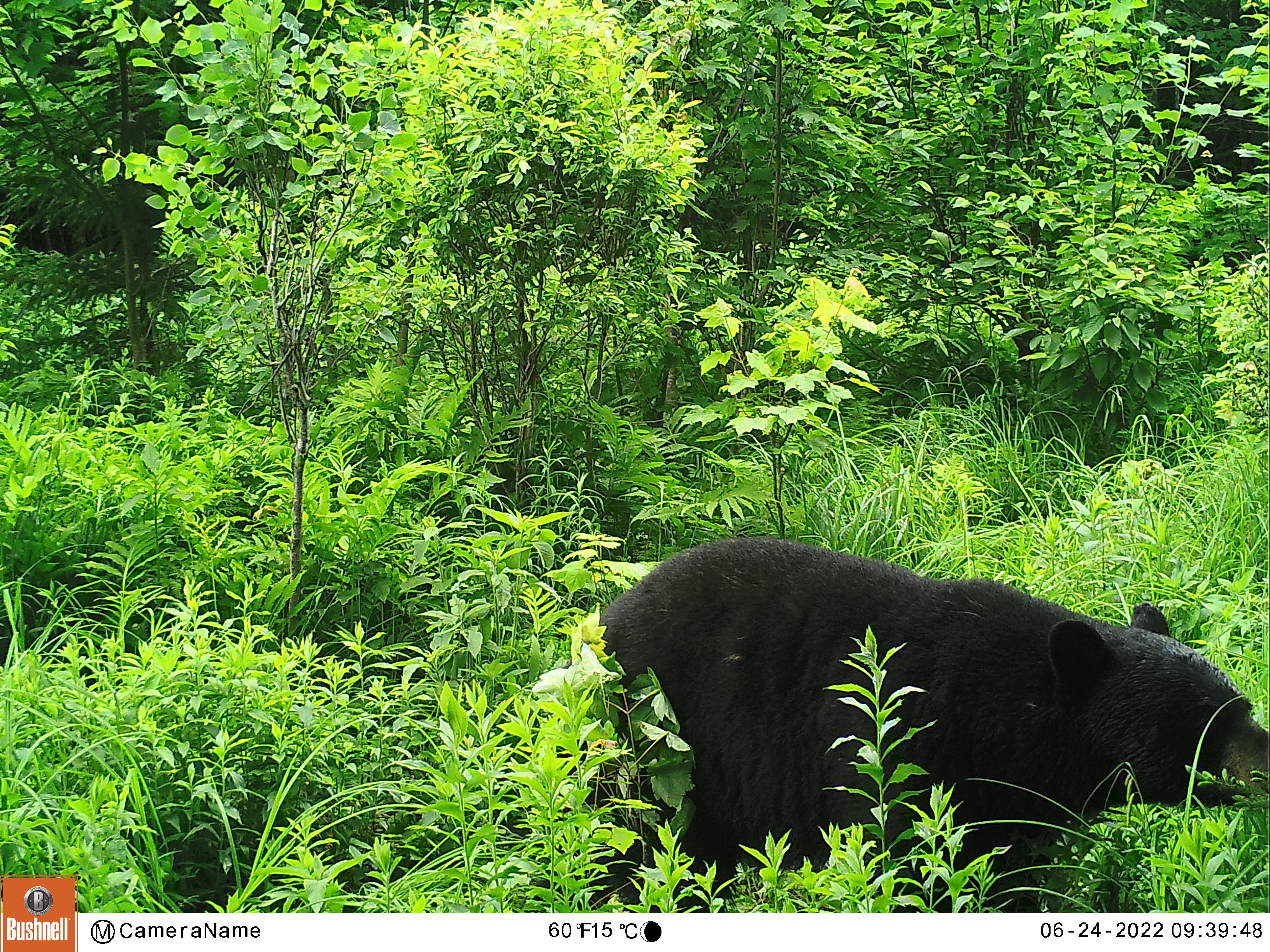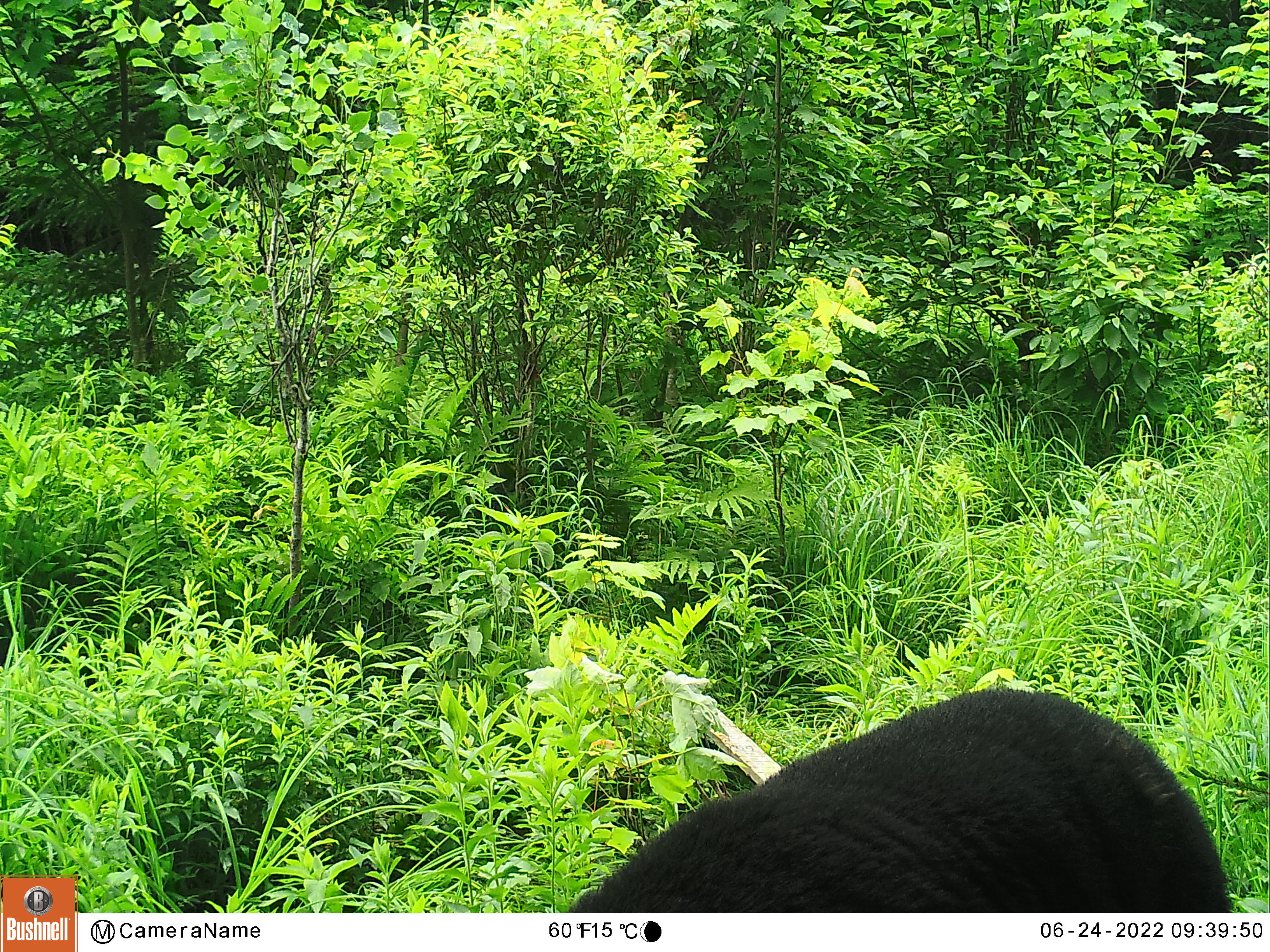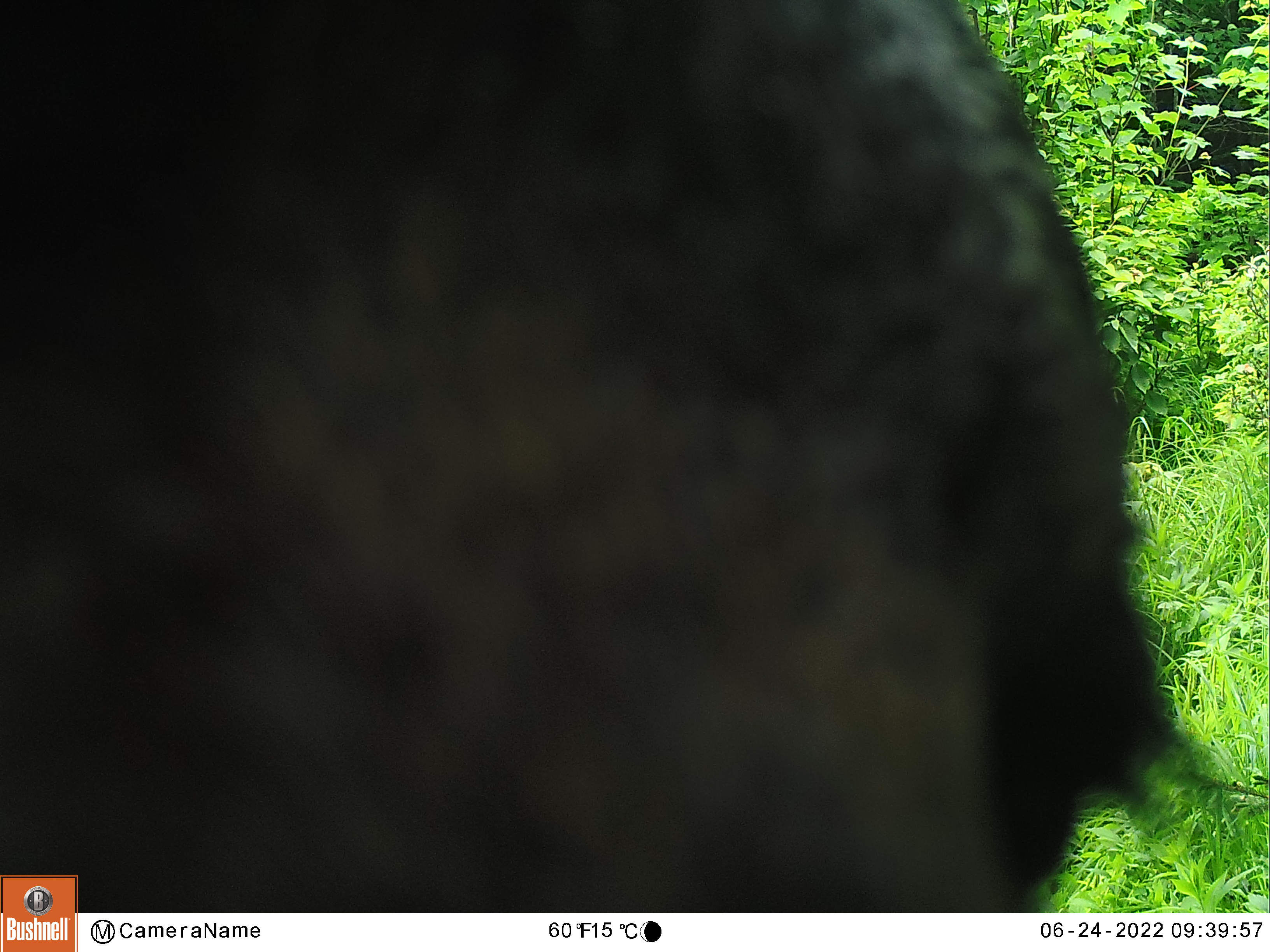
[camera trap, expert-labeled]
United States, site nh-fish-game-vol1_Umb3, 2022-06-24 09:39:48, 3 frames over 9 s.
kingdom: Animalia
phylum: Chordata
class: Mammalia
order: Carnivora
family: Ursidae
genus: Ursus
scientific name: Ursus americanus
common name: black bear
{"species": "black bear (Ursus americanus)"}